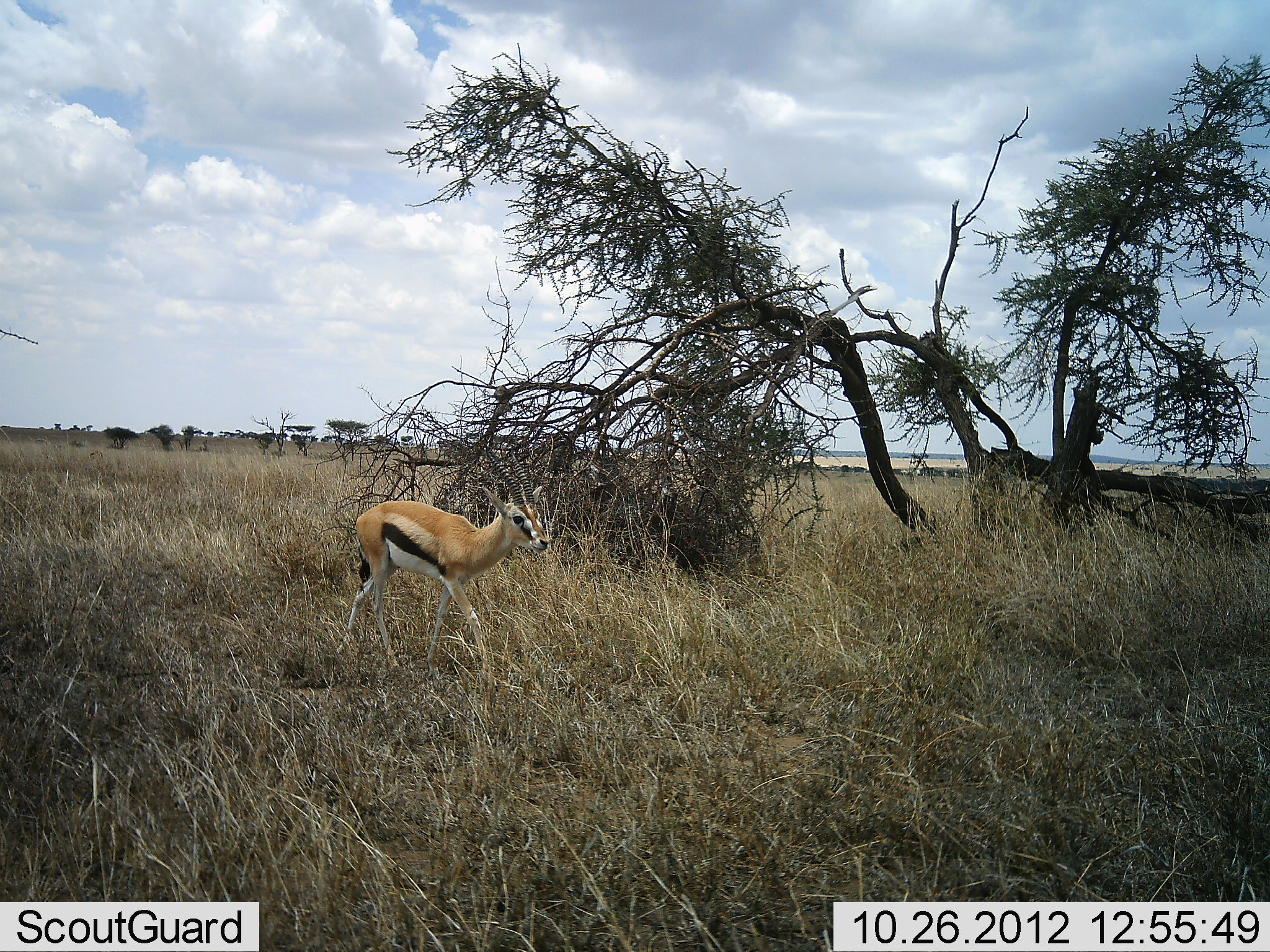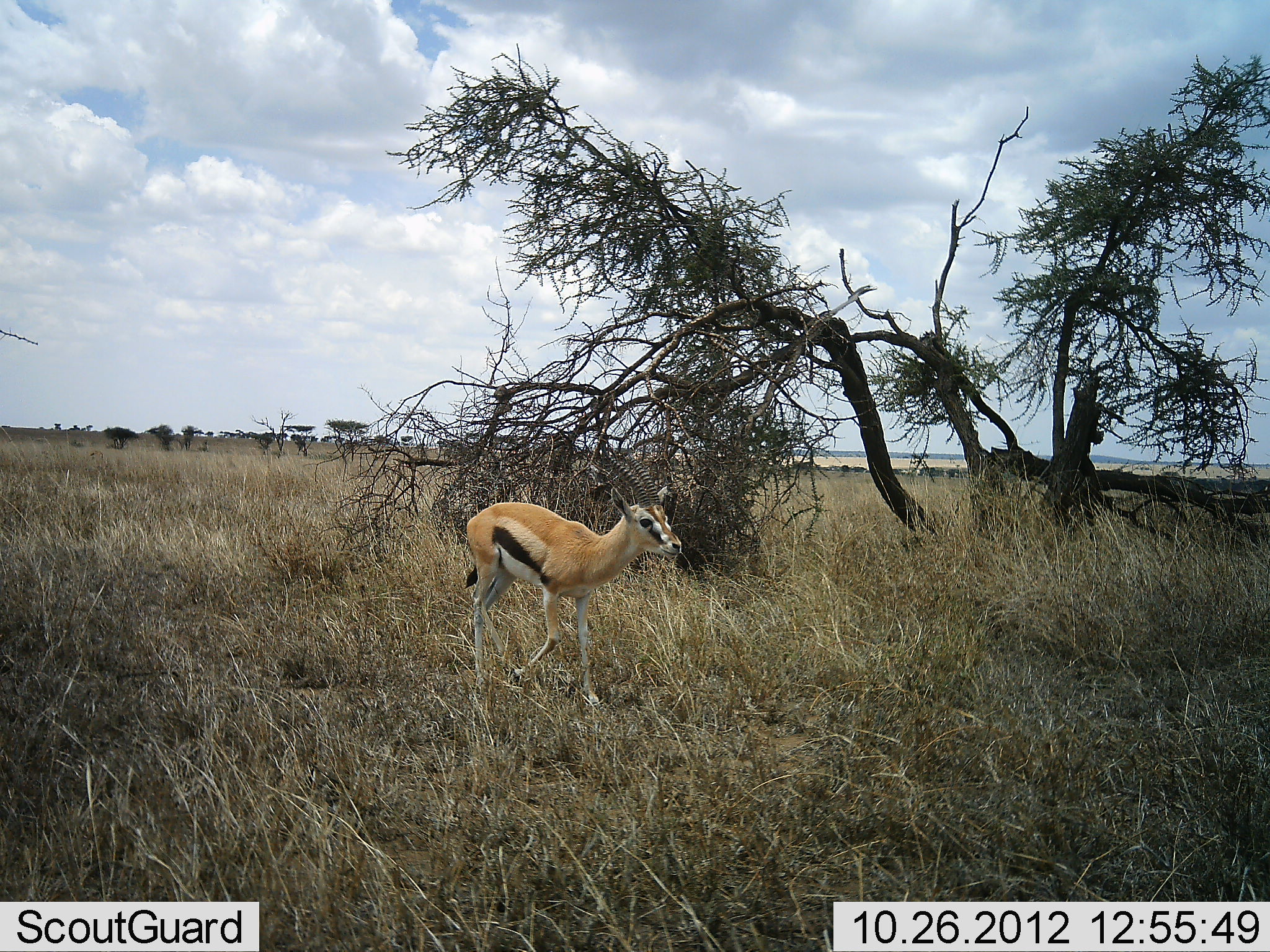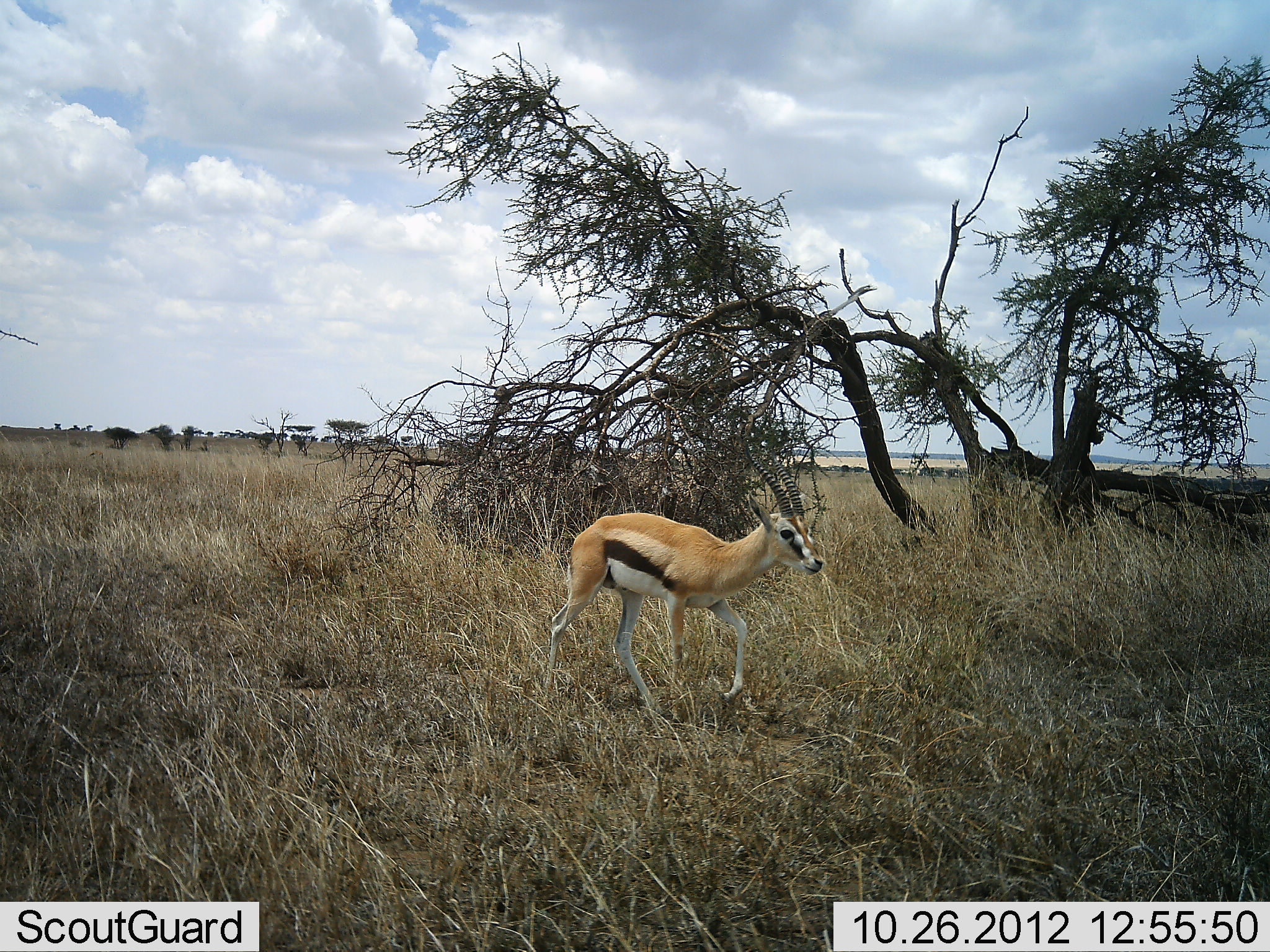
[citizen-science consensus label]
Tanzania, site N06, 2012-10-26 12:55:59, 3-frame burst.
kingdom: Animalia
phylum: Chordata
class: Mammalia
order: Artiodactyla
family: Bovidae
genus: Eudorcas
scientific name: Eudorcas thomsonii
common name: thomson's gazelle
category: gazellethomsons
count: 1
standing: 10%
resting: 0%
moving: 90%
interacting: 0%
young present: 10%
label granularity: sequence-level